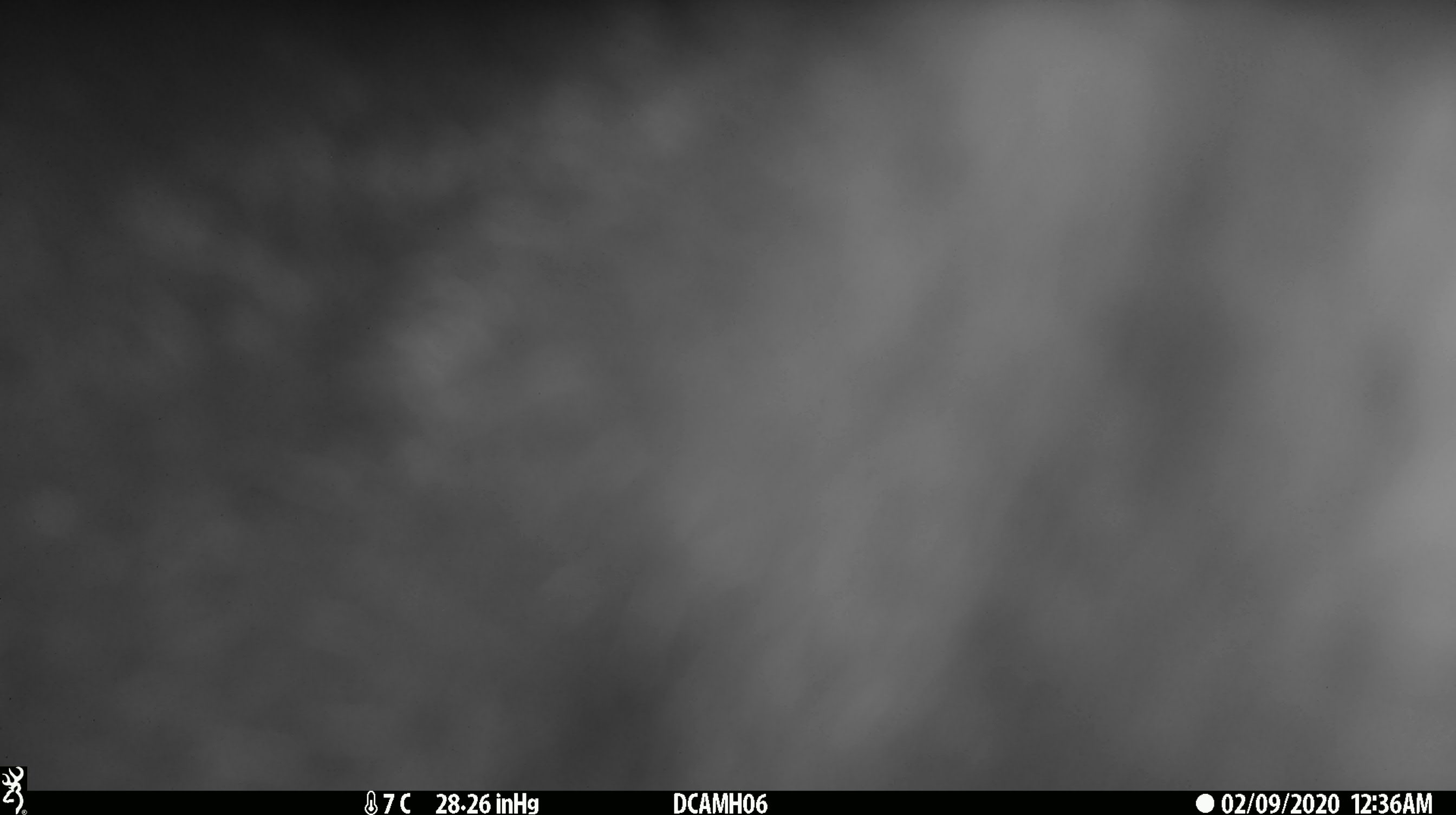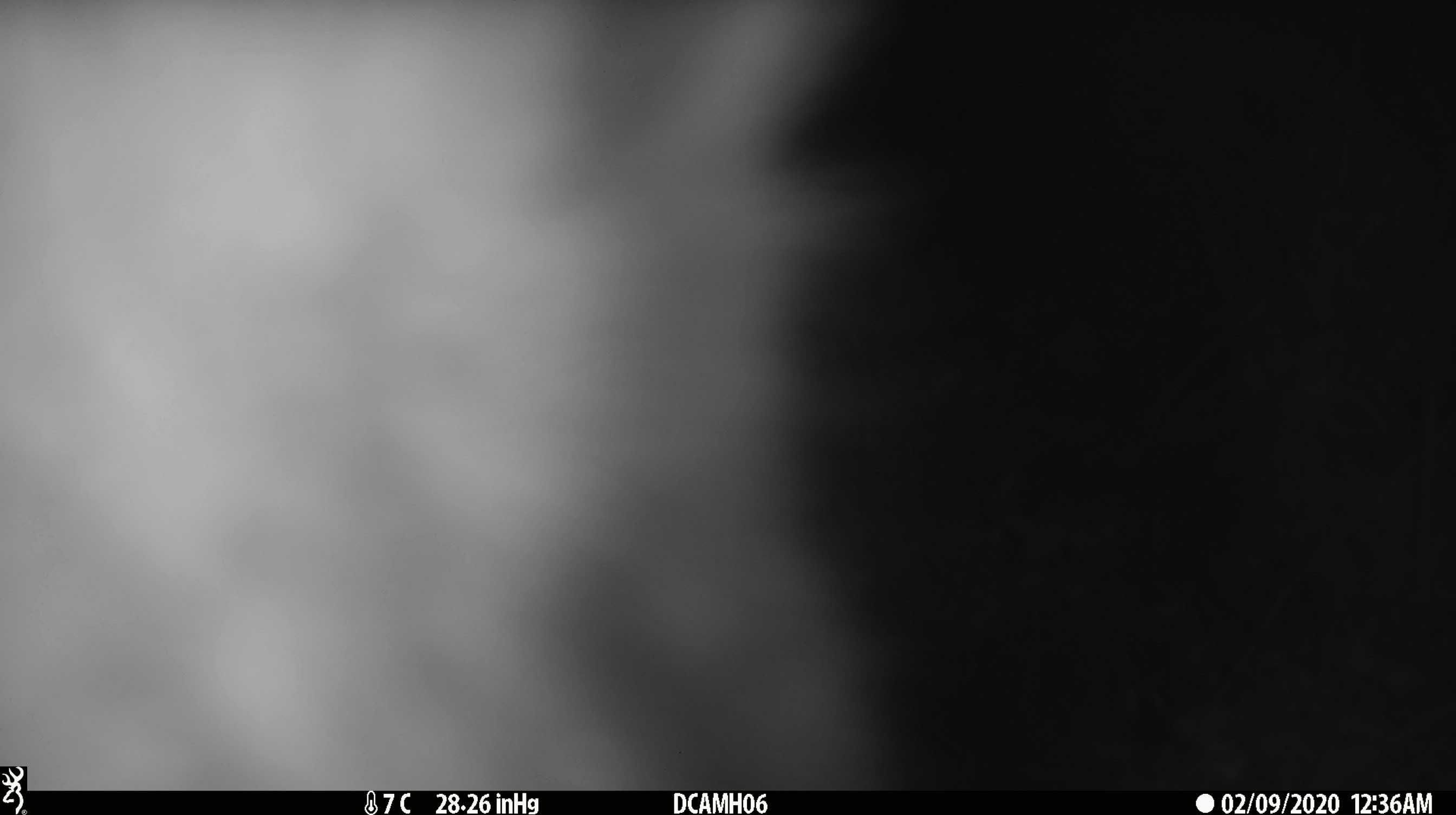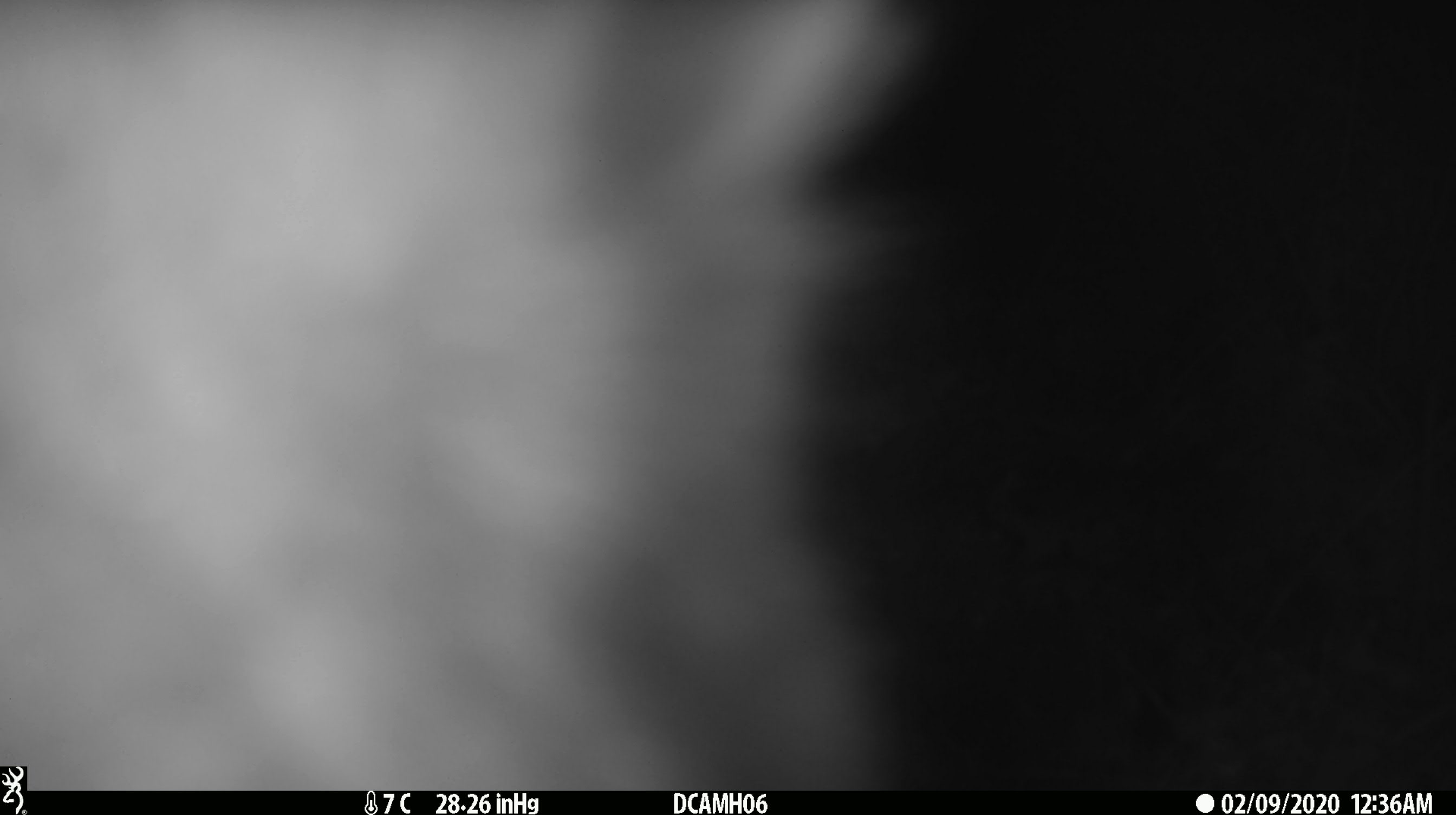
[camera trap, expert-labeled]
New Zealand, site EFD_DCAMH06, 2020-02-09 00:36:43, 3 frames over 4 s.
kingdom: Animalia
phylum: Chordata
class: Mammalia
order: Diprotodontia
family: Phalangeridae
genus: Trichosurus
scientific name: Trichosurus vulpecula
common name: common brushtail possum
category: possum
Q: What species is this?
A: Possum (common brushtail possum) (Trichosurus vulpecula).